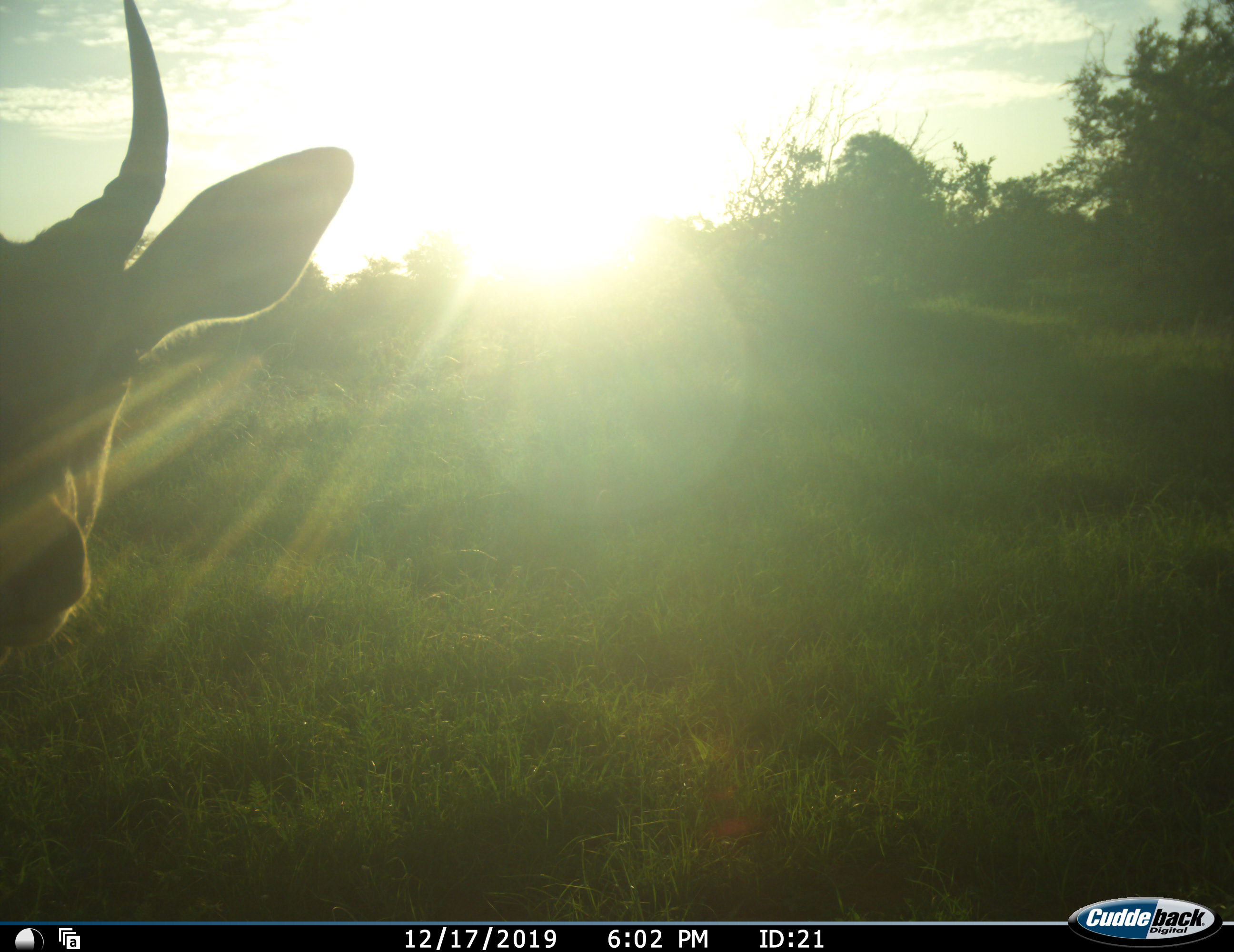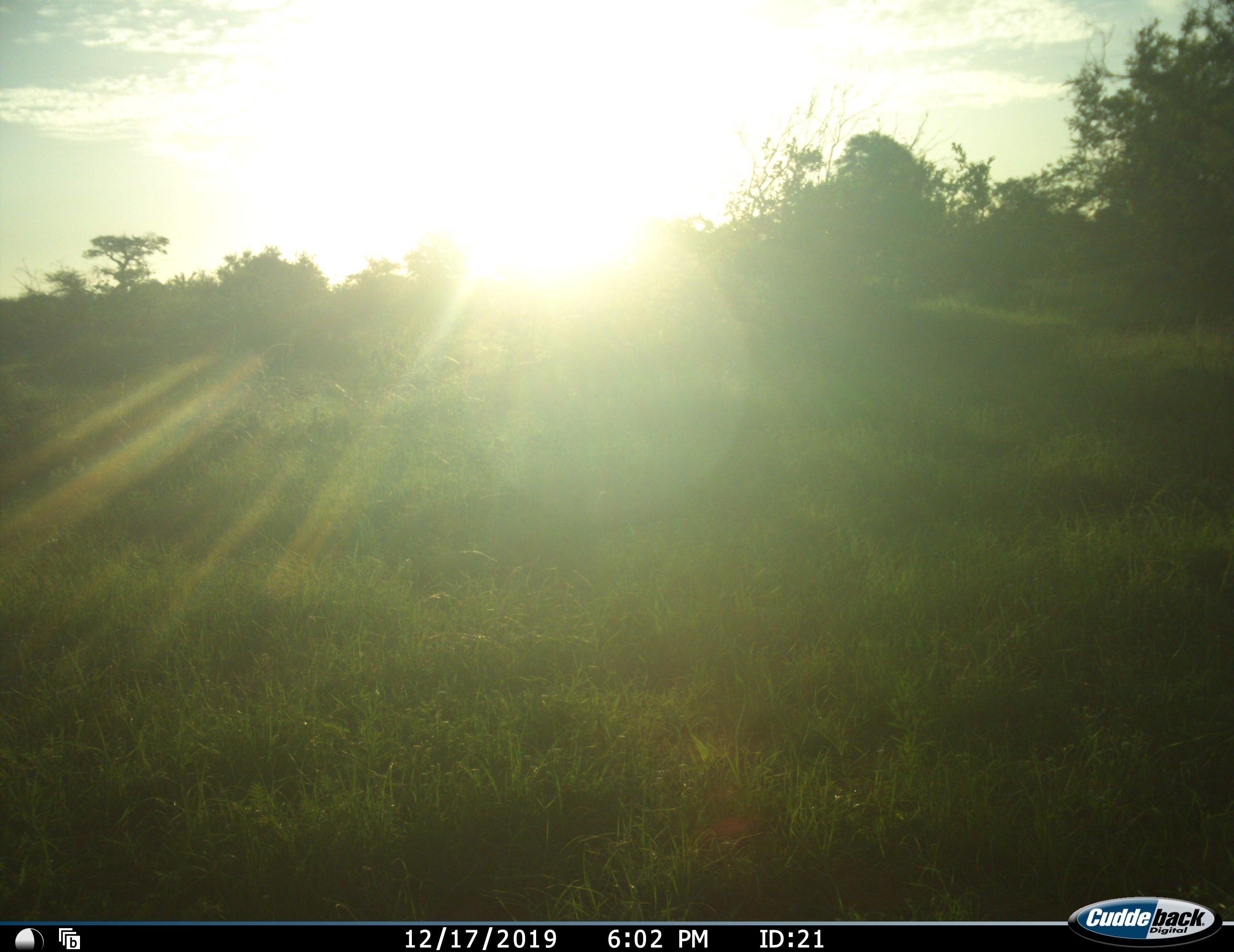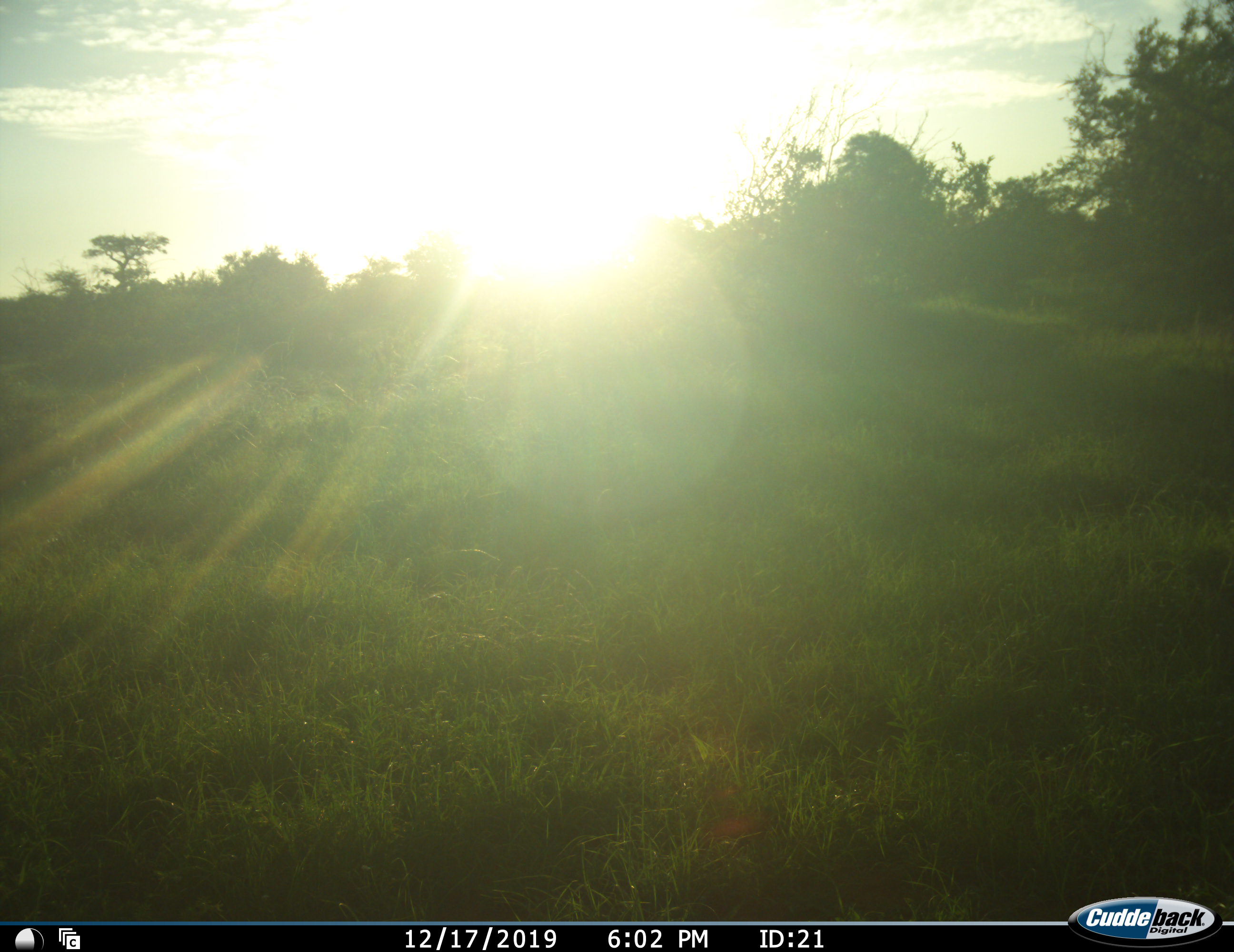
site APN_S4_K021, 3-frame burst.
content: unidentified animal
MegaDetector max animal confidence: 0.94